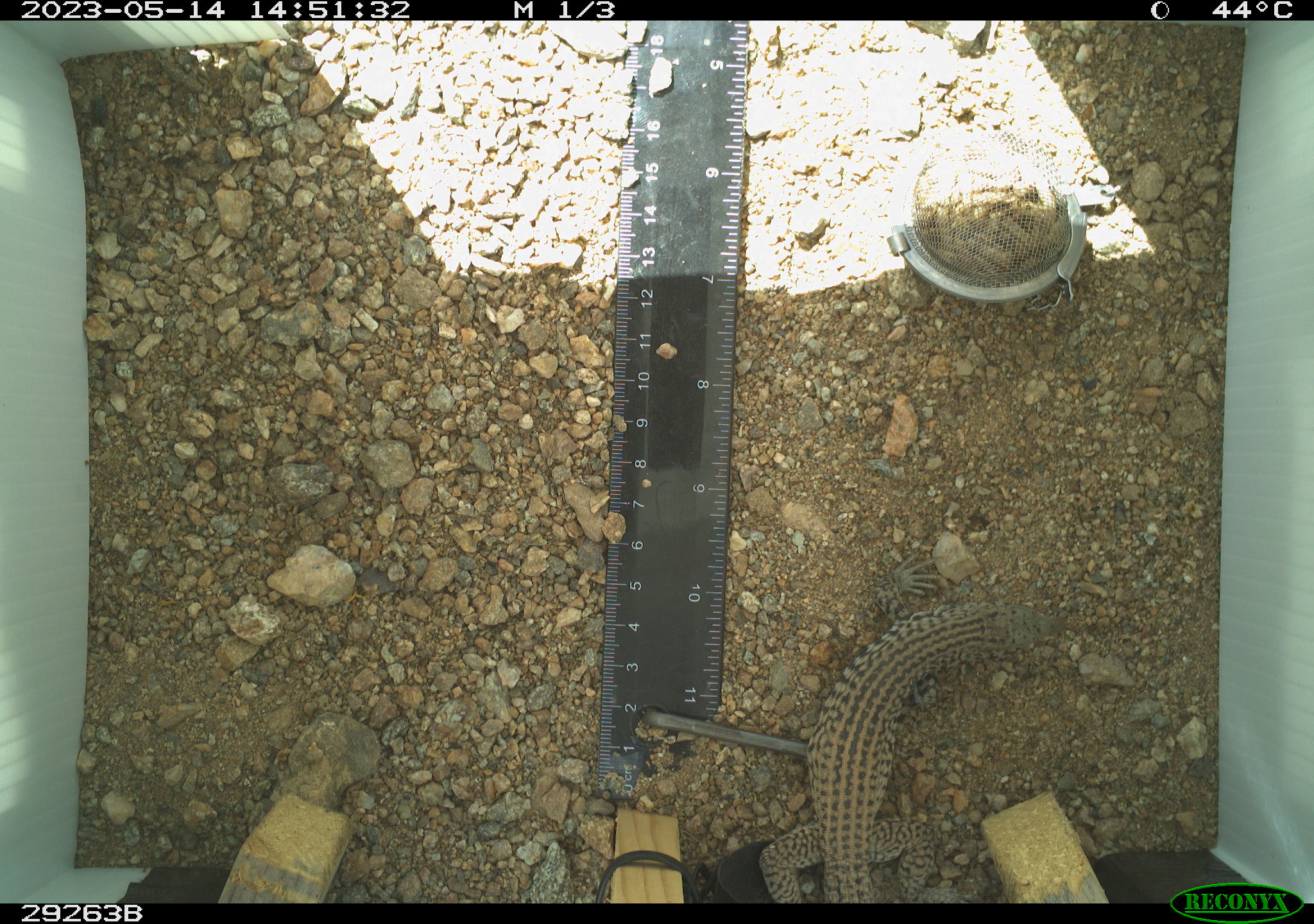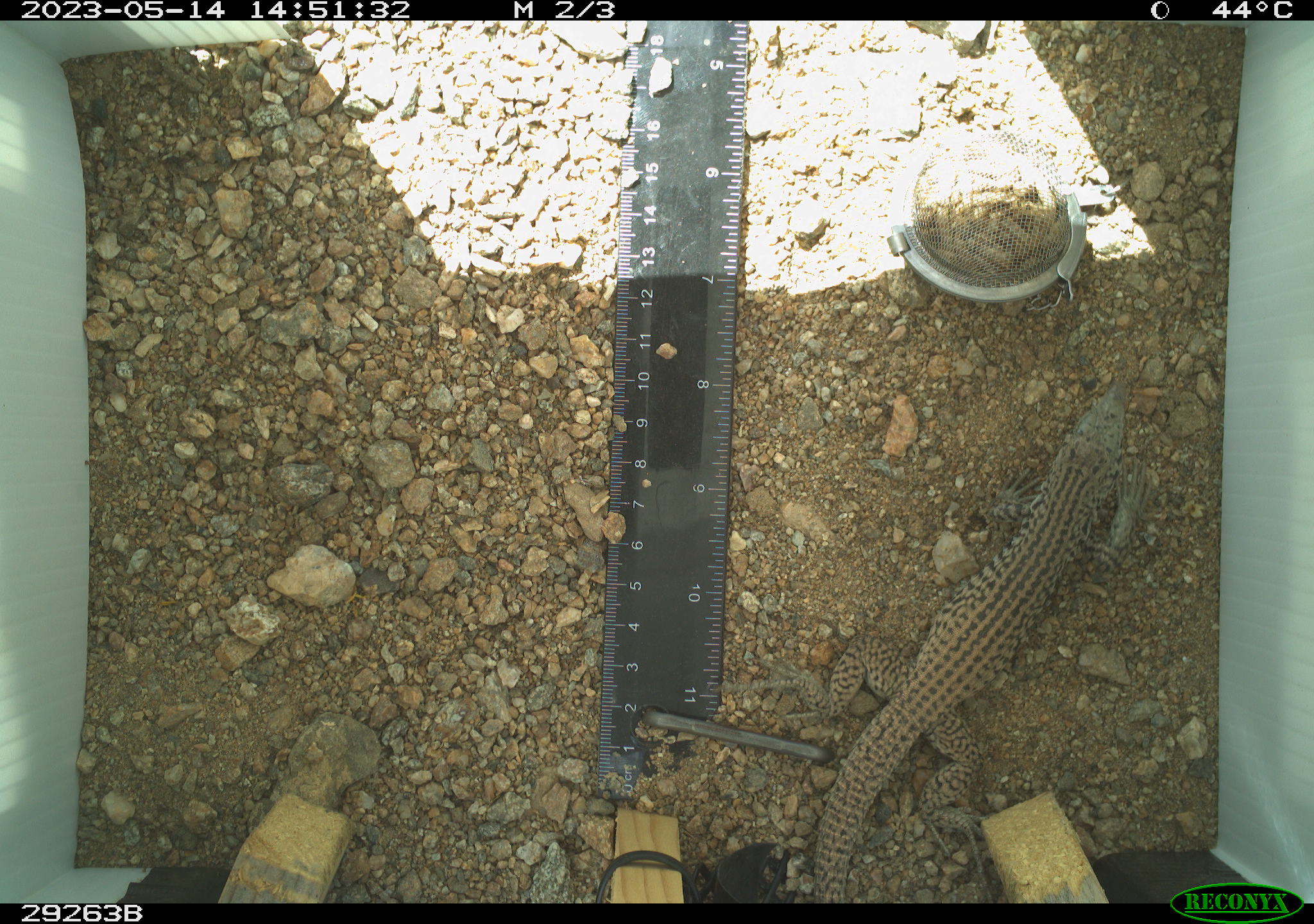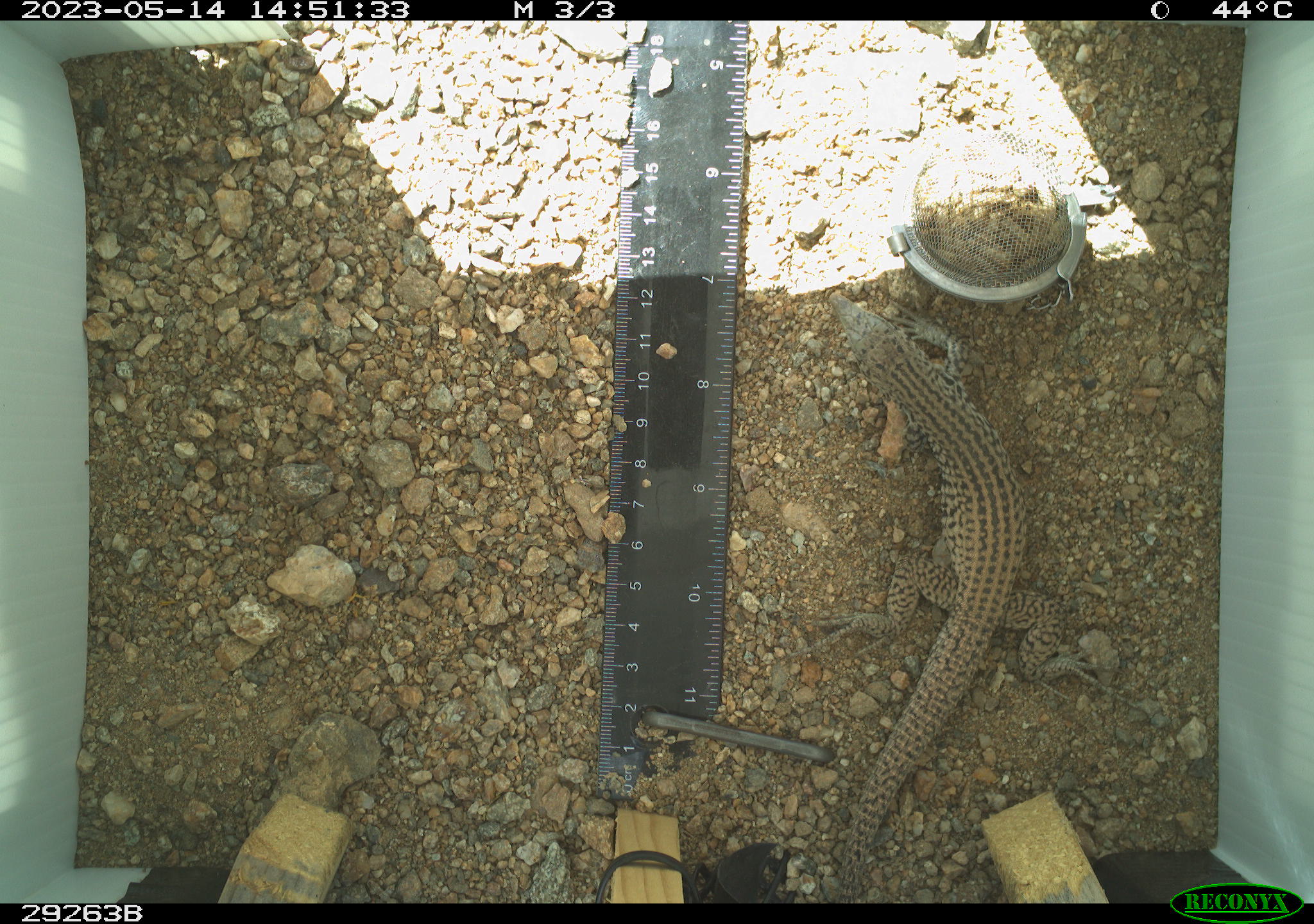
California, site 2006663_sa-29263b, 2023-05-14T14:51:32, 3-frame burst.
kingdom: Animalia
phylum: Chordata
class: Reptilia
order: Squamata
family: Teiidae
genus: Aspidoscelis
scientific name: Aspidoscelis tigris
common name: western whiptail